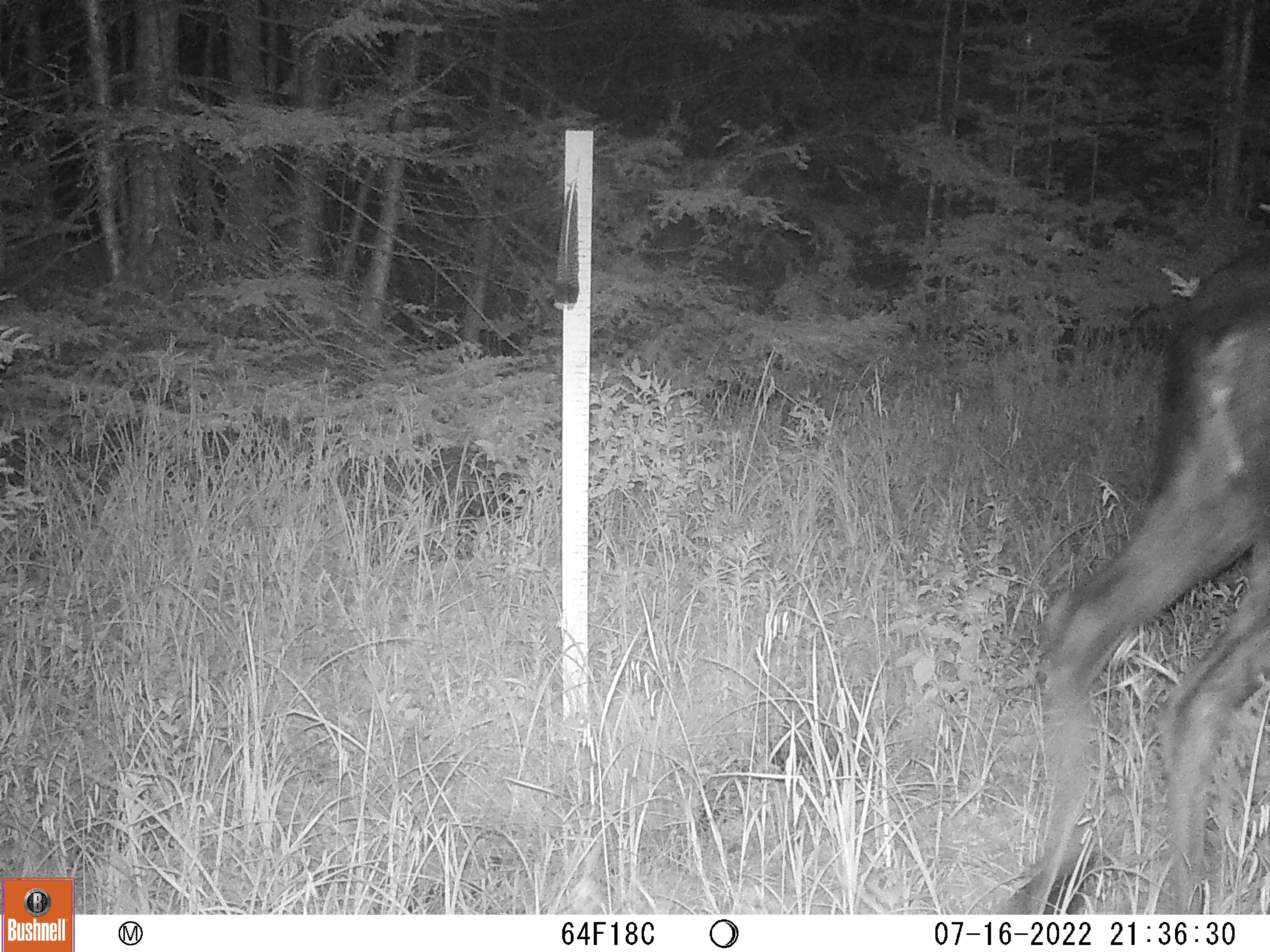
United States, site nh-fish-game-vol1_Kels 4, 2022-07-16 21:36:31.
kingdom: Animalia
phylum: Chordata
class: Mammalia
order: Artiodactyla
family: Cervidae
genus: Alces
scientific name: Alces alces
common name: moose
Moose (Alces alces).